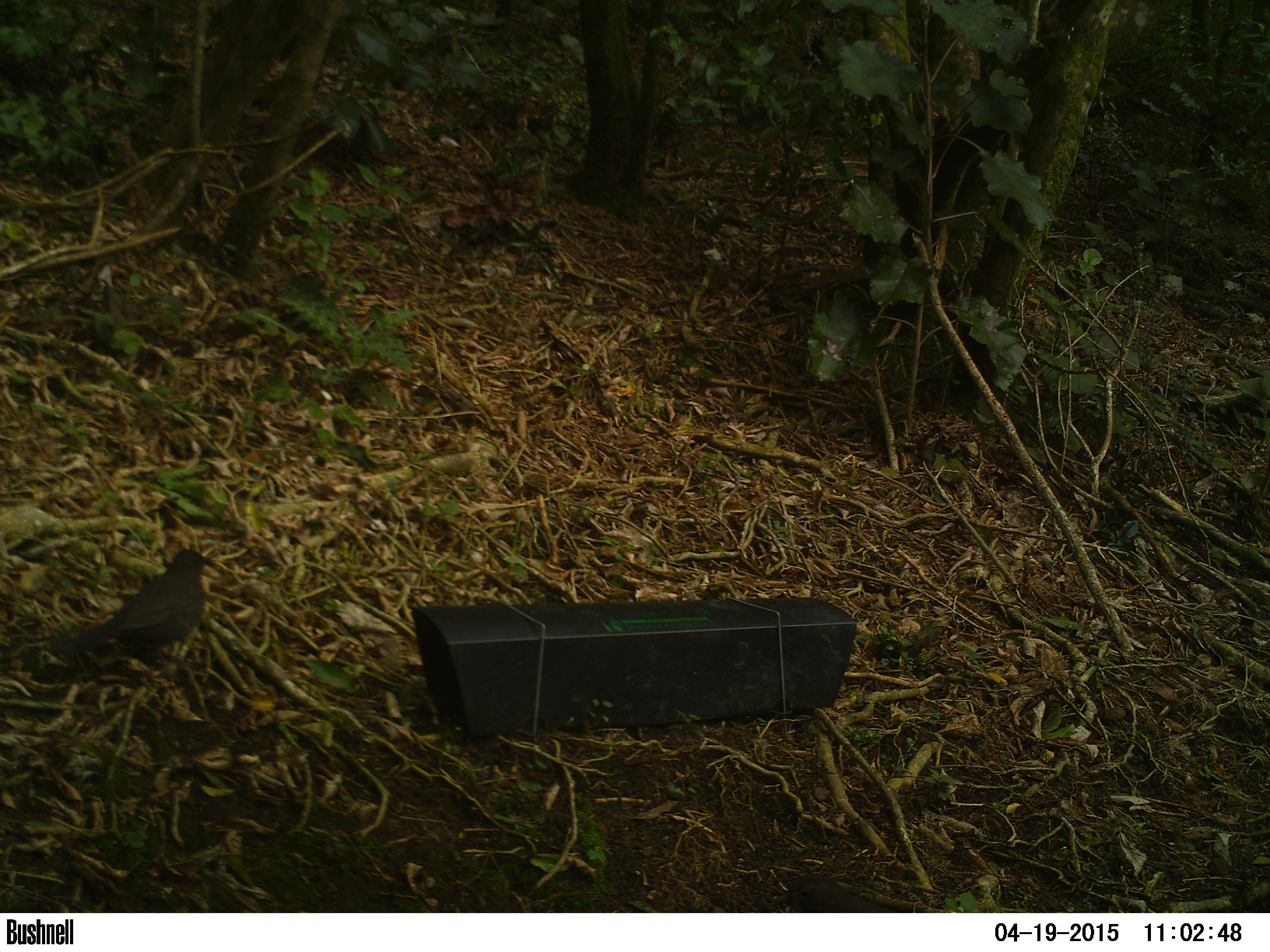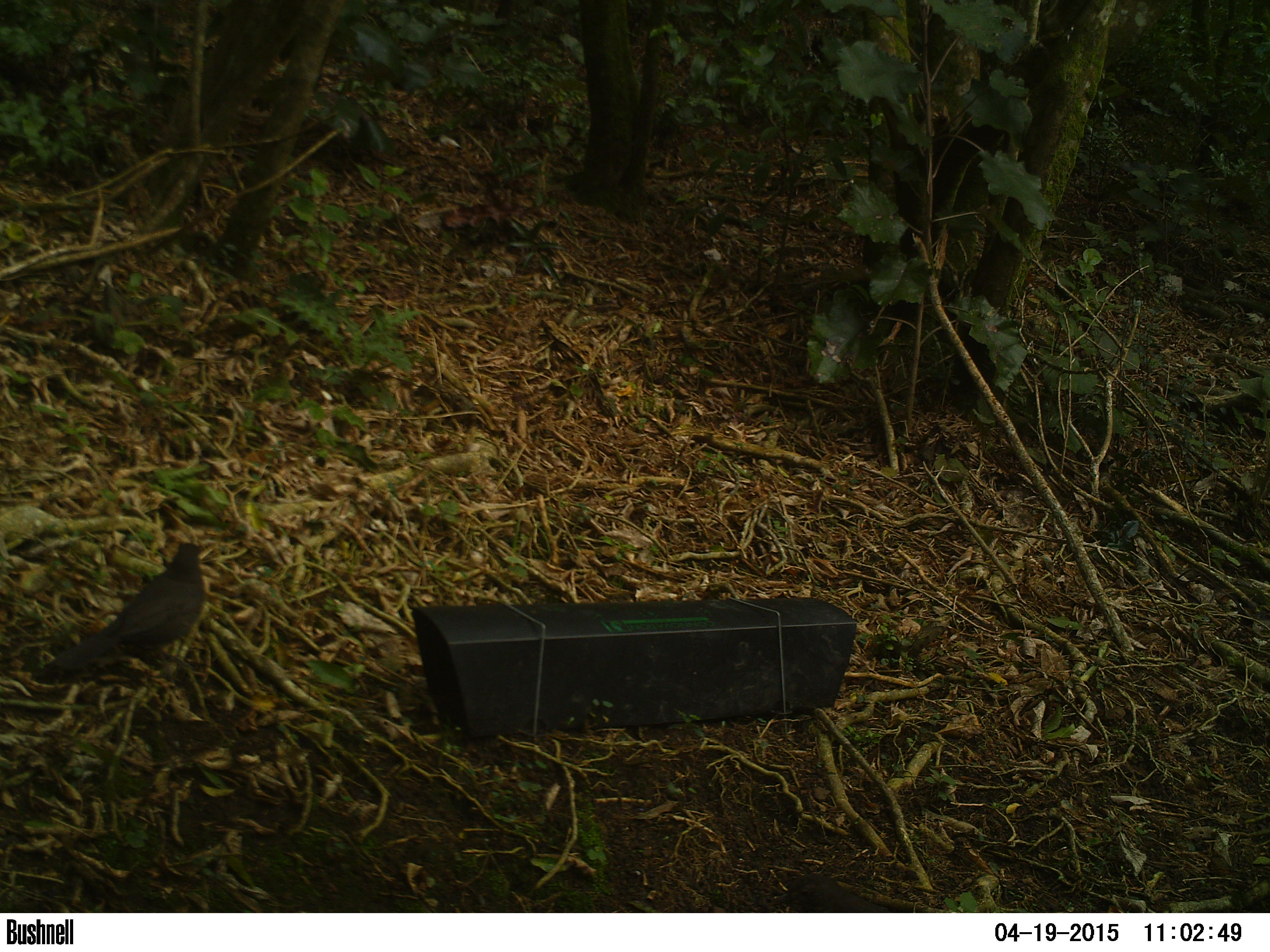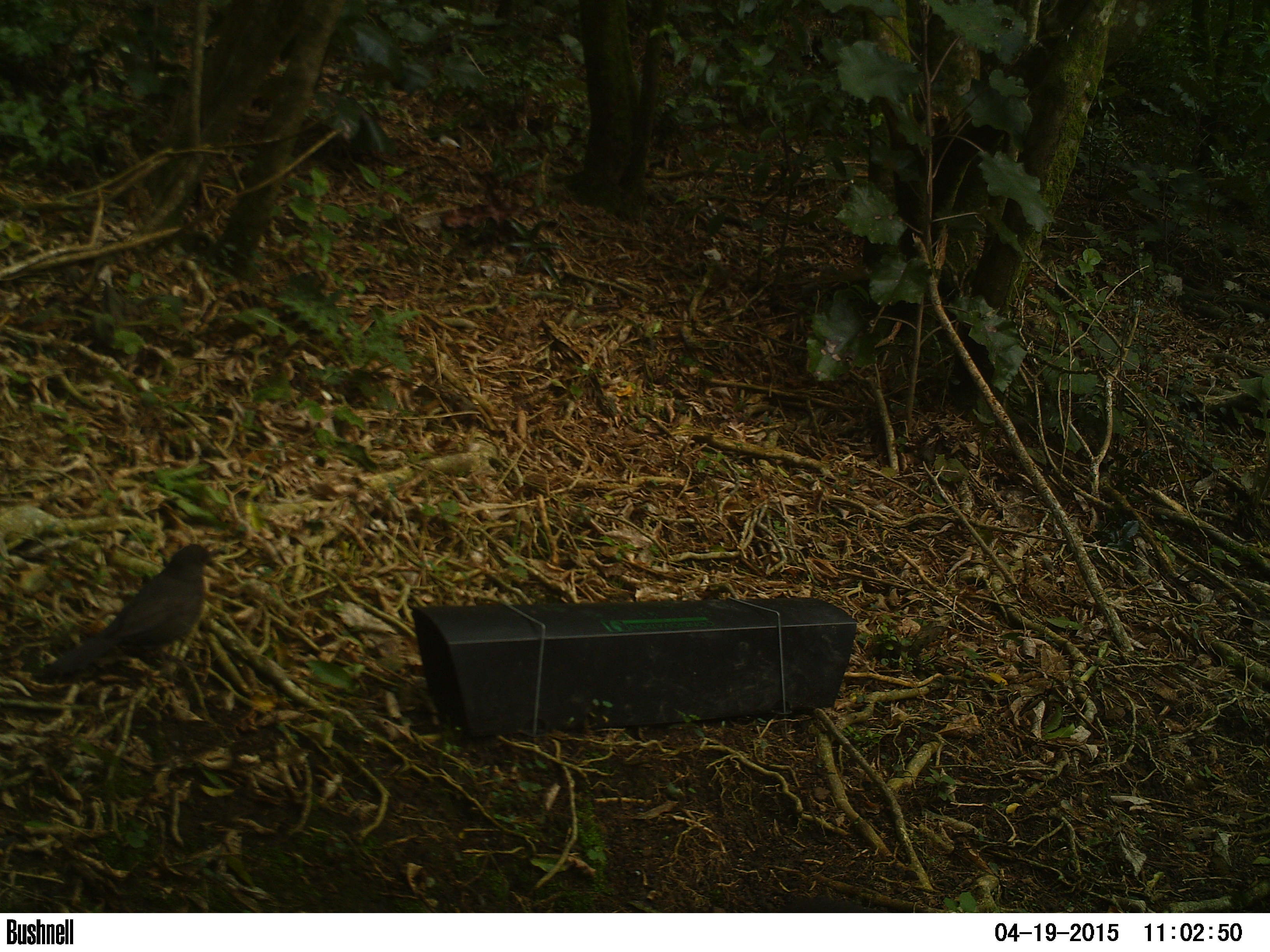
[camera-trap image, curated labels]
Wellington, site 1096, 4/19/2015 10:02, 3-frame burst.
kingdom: Animalia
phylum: Chordata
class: Aves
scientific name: Aves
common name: bird